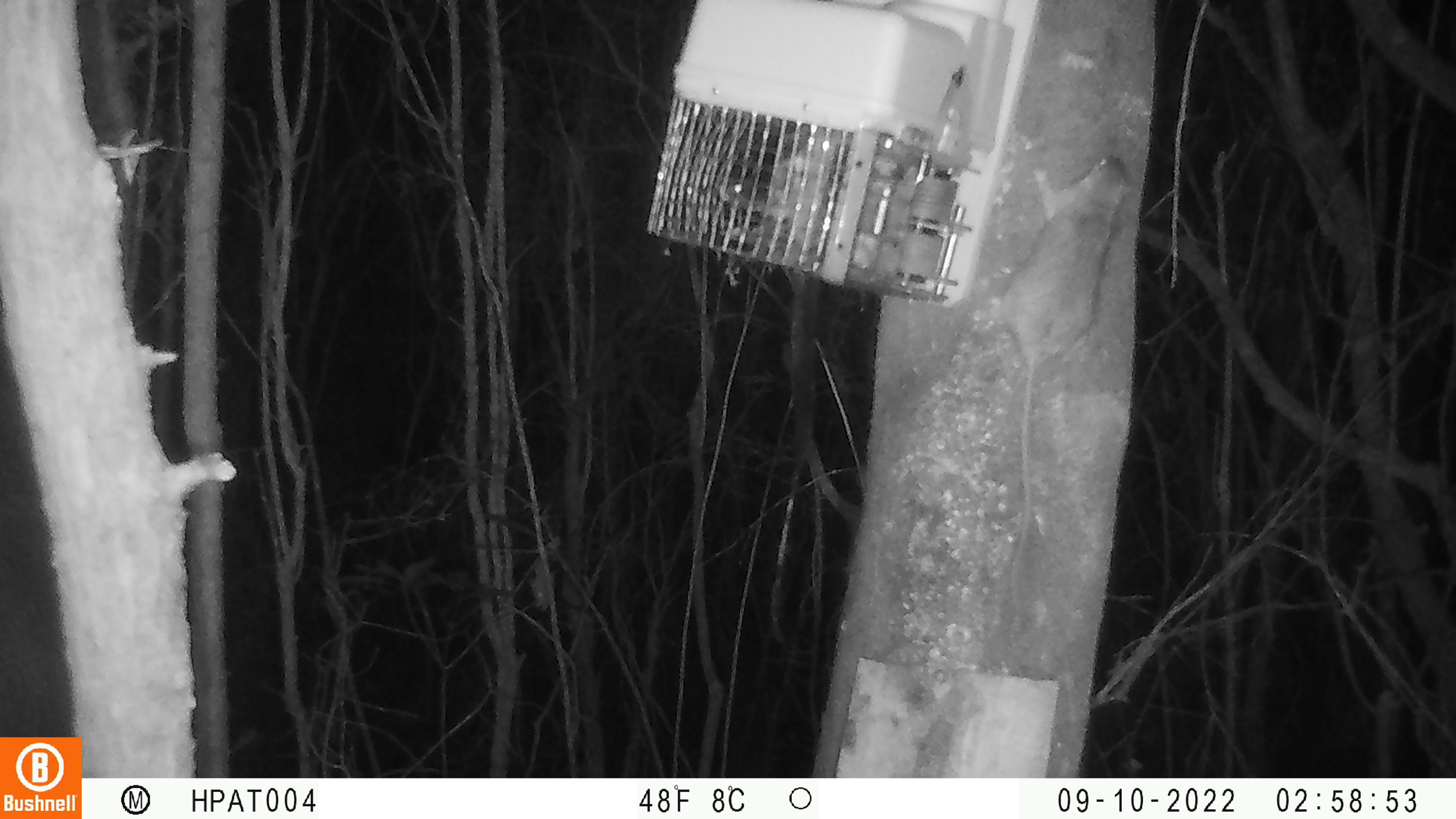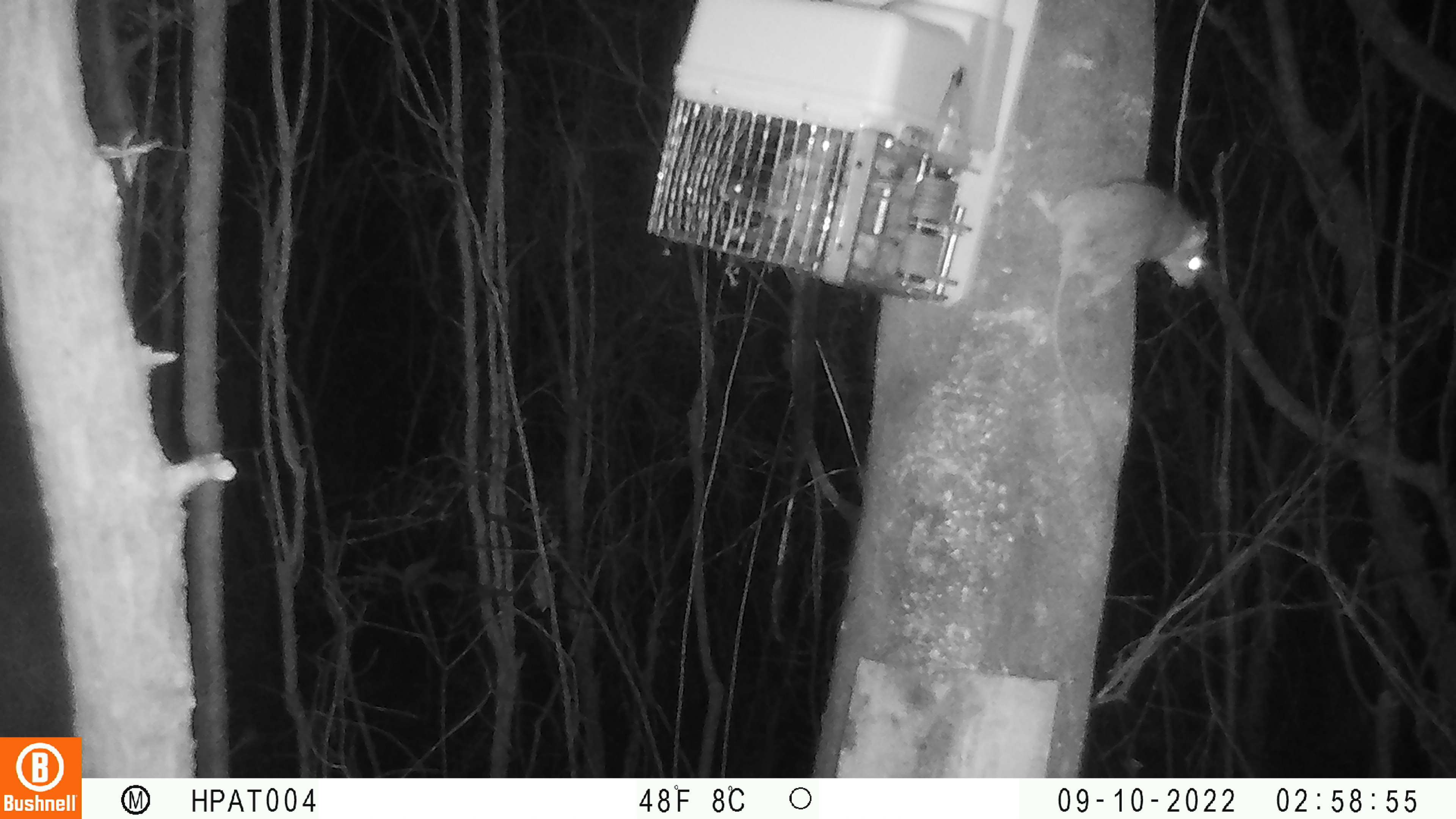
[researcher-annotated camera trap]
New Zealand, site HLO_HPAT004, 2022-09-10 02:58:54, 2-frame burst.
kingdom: Animalia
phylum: Chordata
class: Mammalia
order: Rodentia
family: Muridae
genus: Rattus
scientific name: Rattus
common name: rat